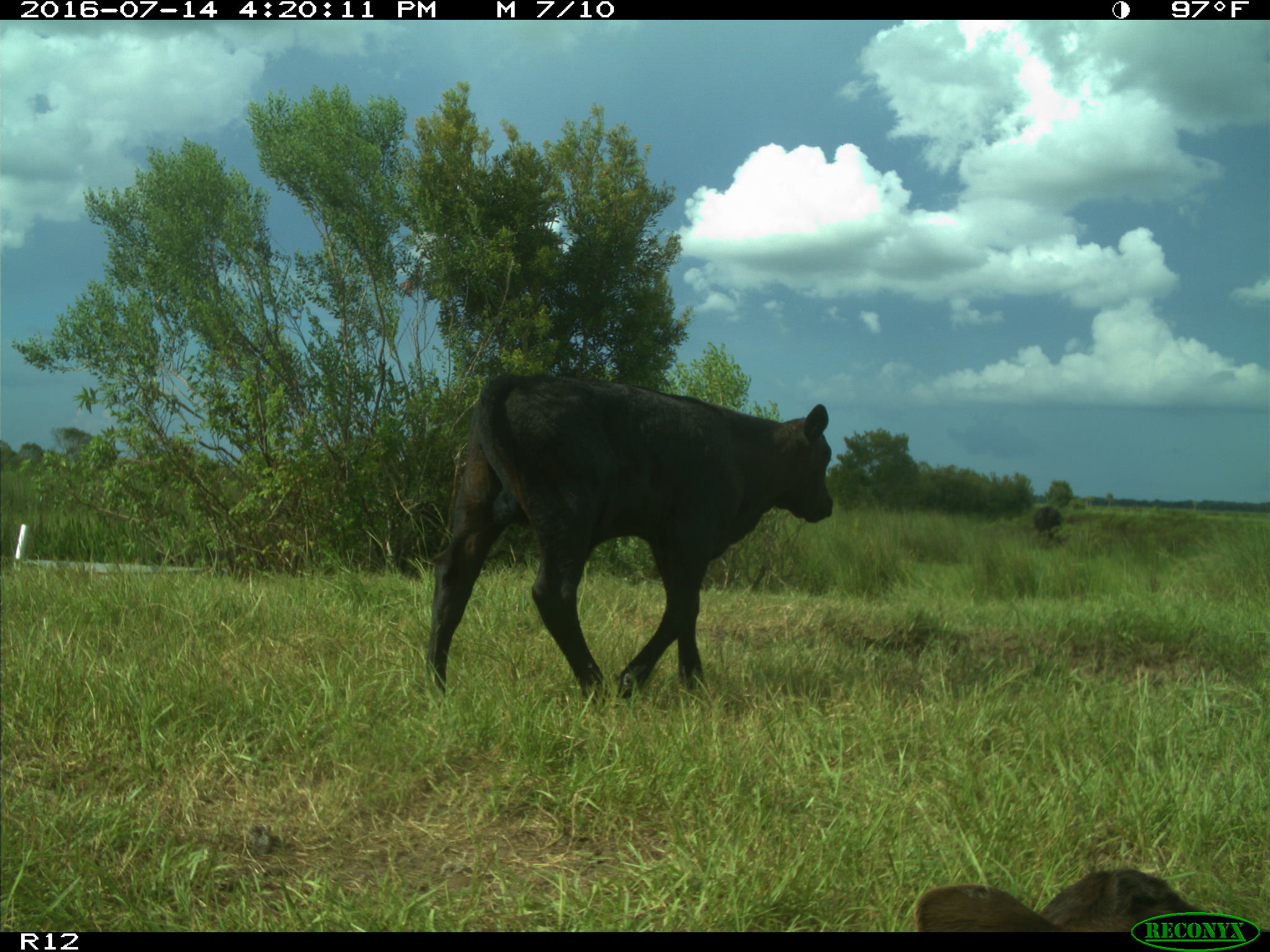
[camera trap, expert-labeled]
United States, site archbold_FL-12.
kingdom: Animalia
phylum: Chordata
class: Mammalia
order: Artiodactyla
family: Bovidae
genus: Bos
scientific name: Bos taurus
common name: domestic cow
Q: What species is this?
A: Bos taurus (domestic cow).